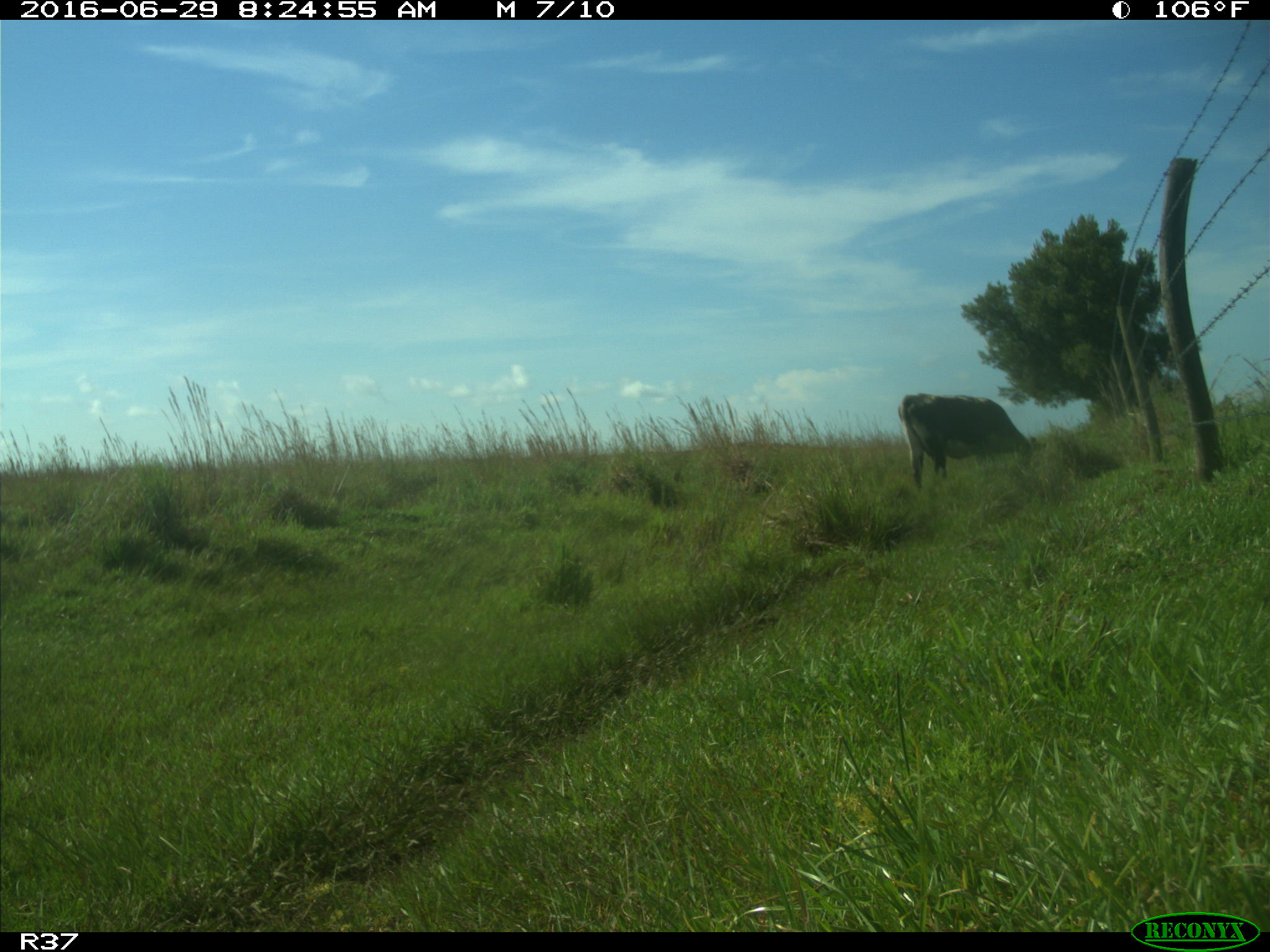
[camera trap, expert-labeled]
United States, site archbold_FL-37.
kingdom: Animalia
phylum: Chordata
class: Mammalia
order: Artiodactyla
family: Bovidae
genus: Bos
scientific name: Bos taurus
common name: domestic cow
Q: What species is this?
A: Bos taurus (domestic cow).